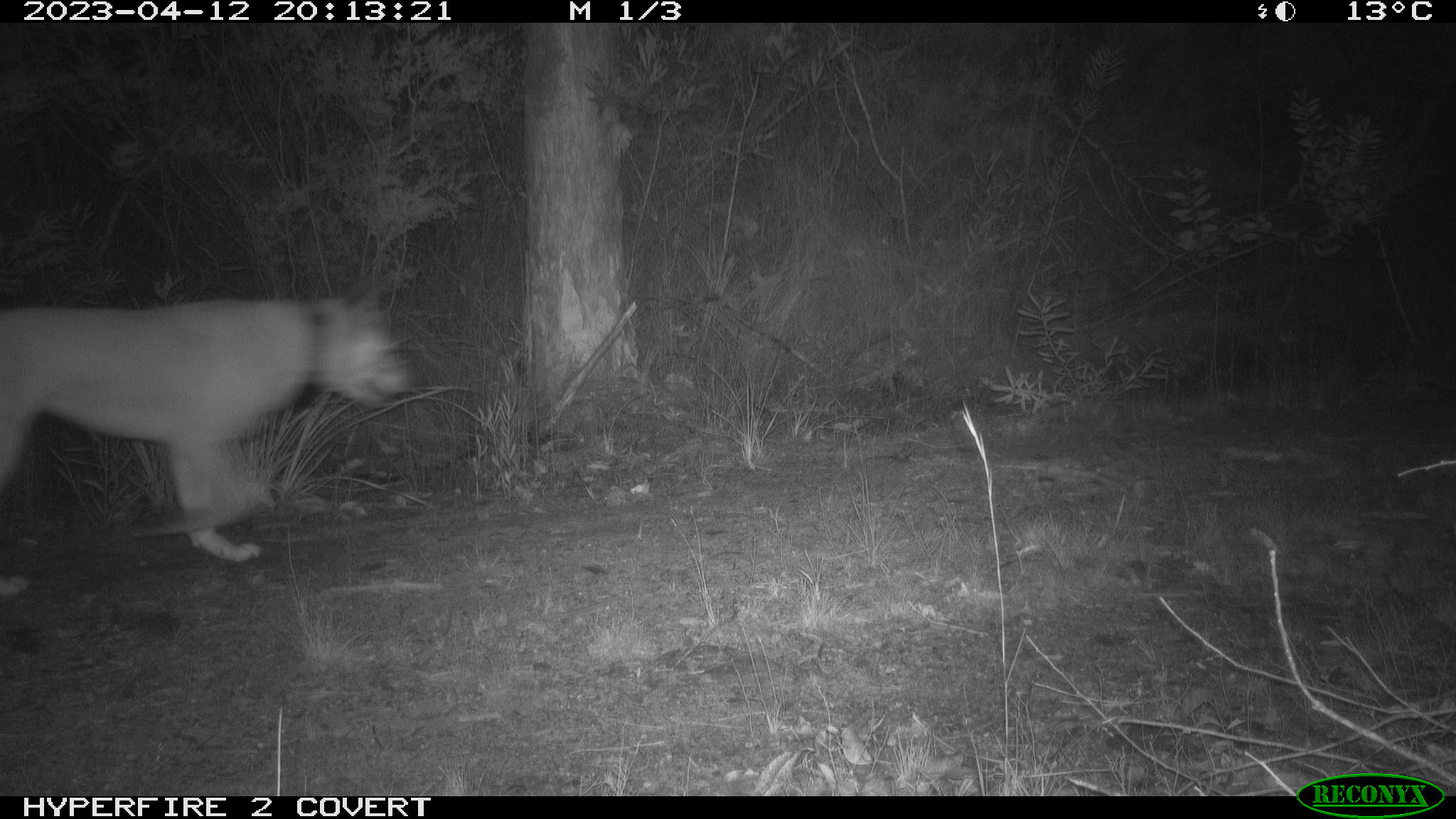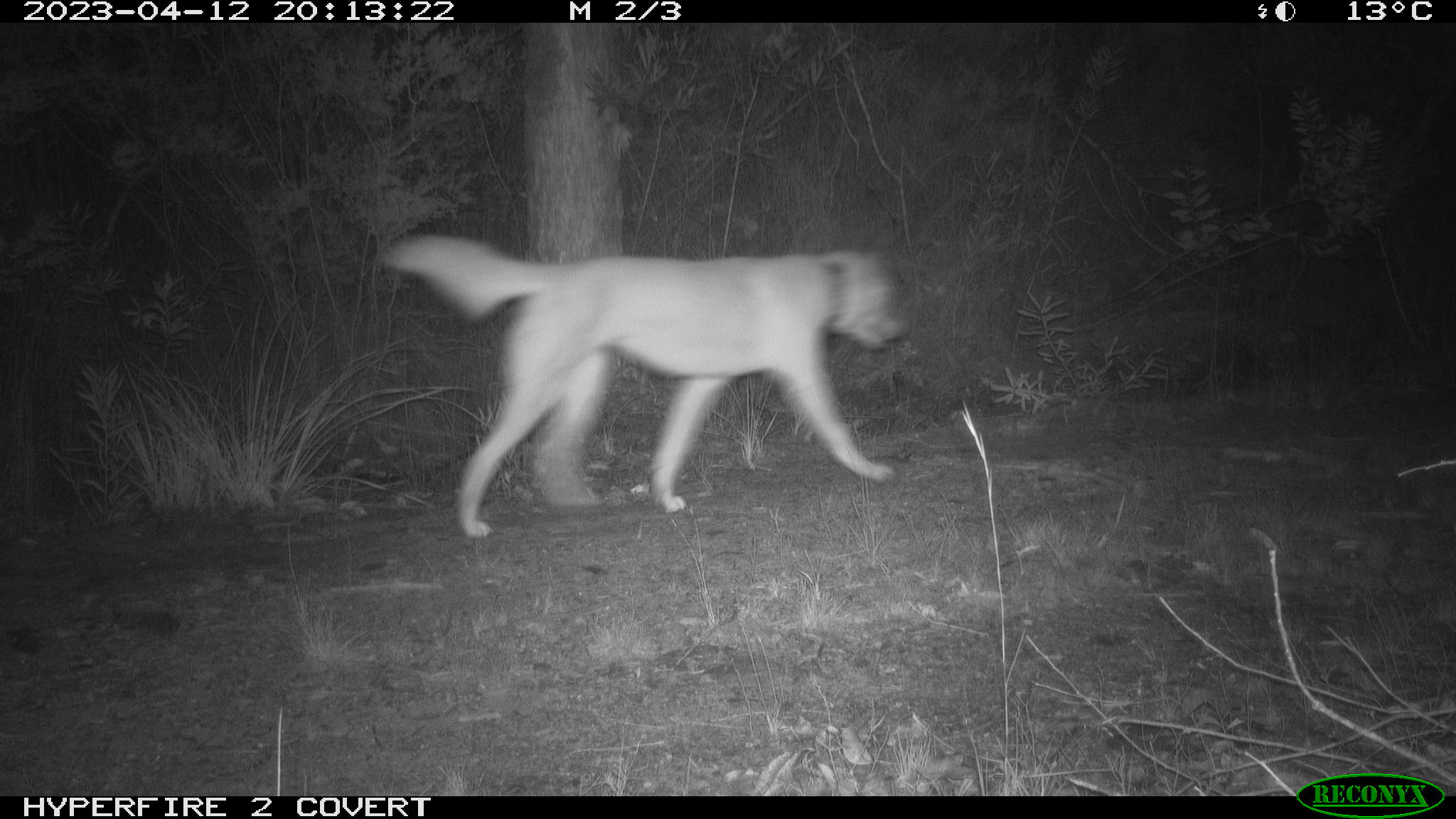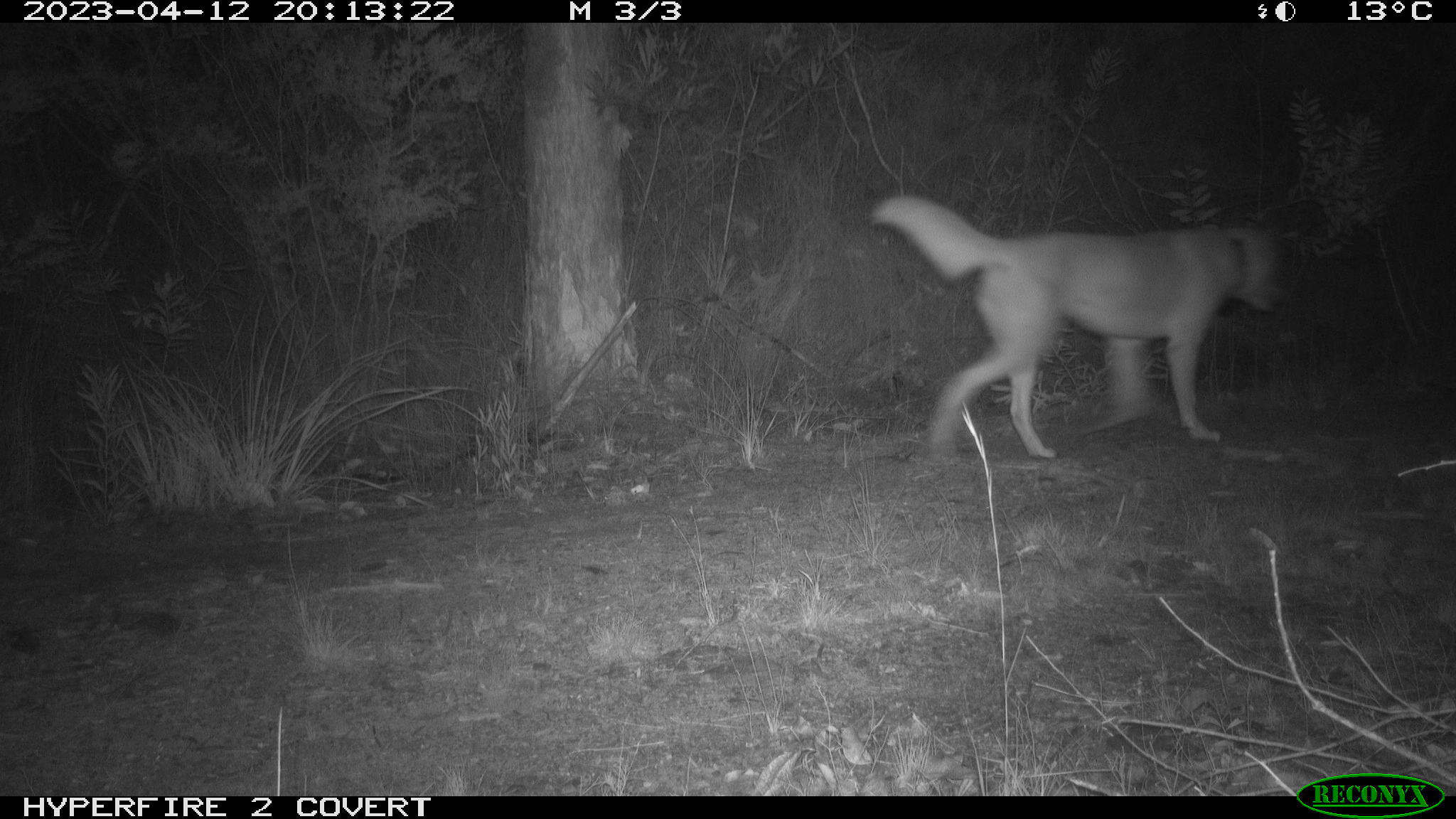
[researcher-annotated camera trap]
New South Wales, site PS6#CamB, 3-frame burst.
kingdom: Animalia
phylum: Chordata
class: Mammalia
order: Carnivora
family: Canidae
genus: Canis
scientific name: Canis familiaris dingo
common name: dingo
Dingo (Canis familiaris dingo).